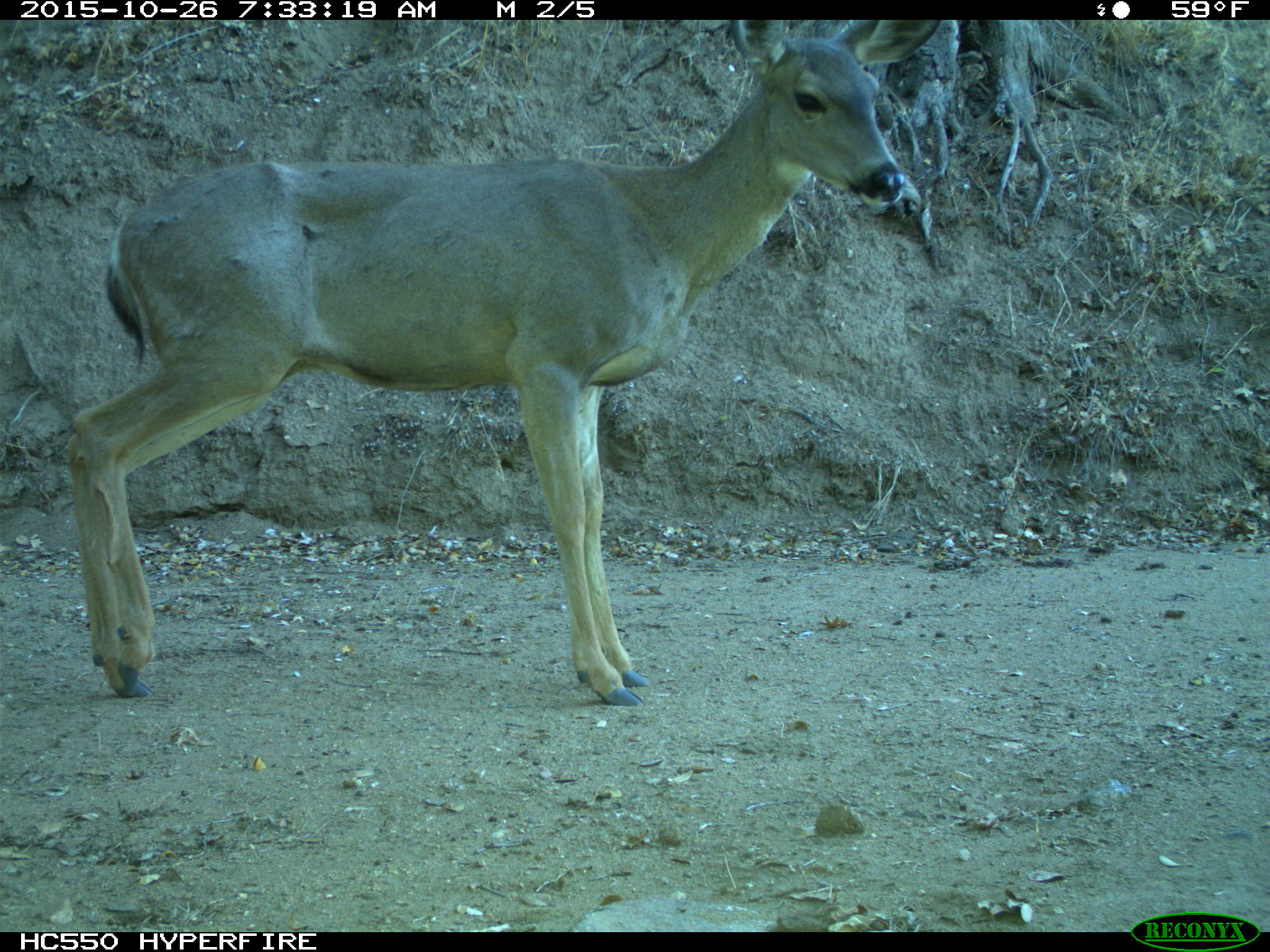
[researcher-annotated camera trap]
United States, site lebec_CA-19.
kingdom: Animalia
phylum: Chordata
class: Mammalia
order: Artiodactyla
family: Cervidae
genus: Odocoileus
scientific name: Odocoileus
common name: deer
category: unidentified deer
Unidentified deer (deer) (Odocoileus).